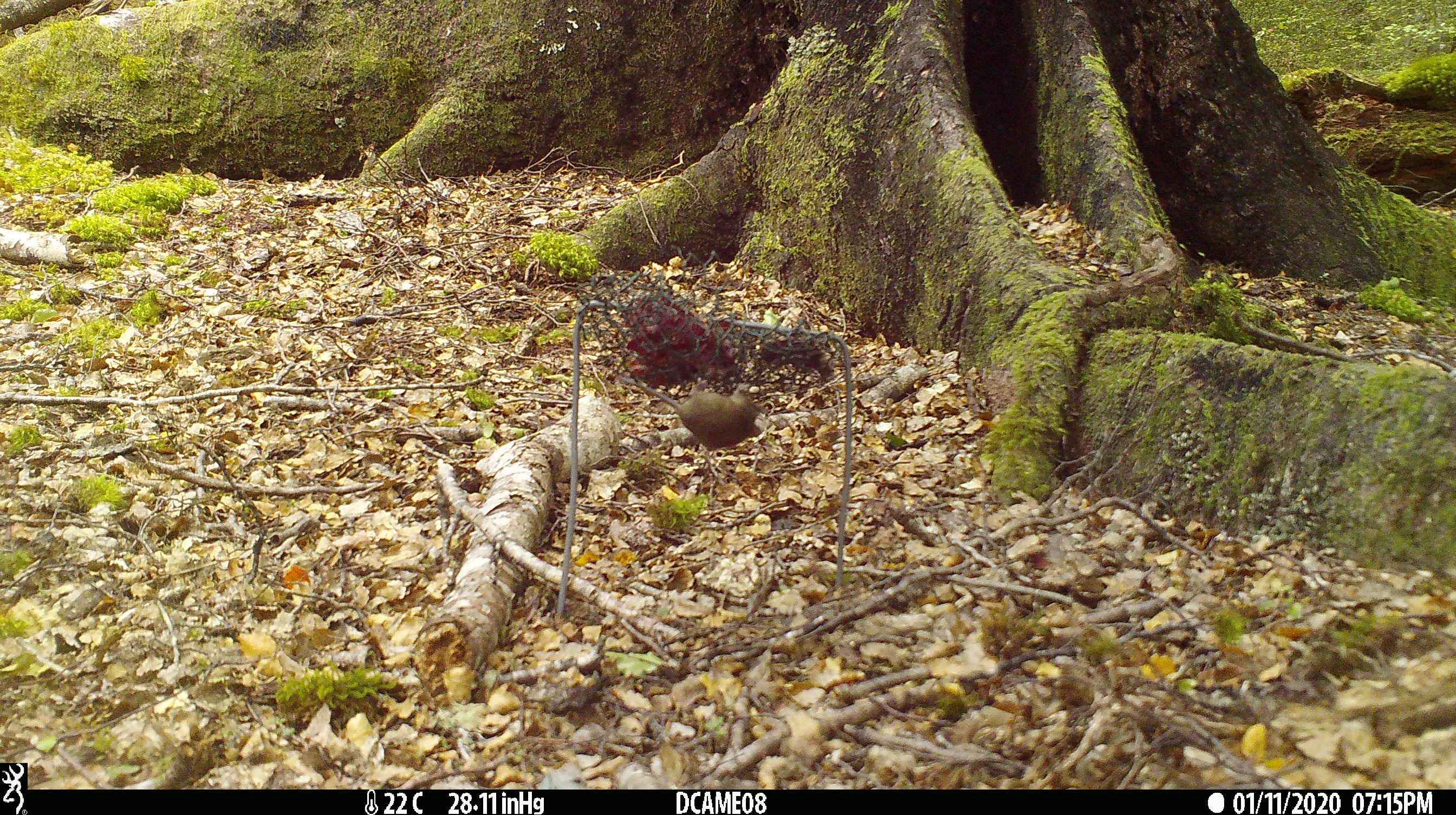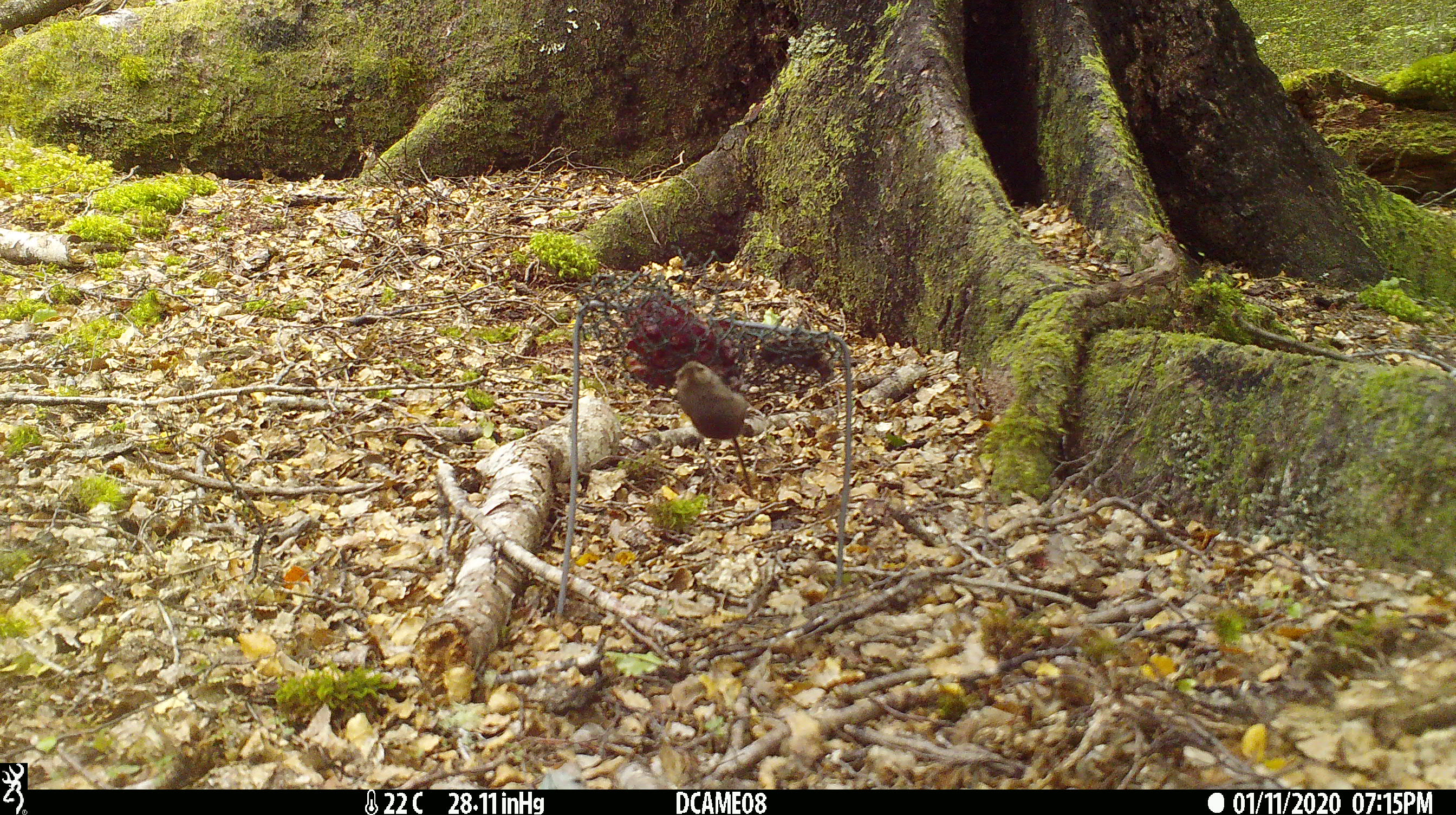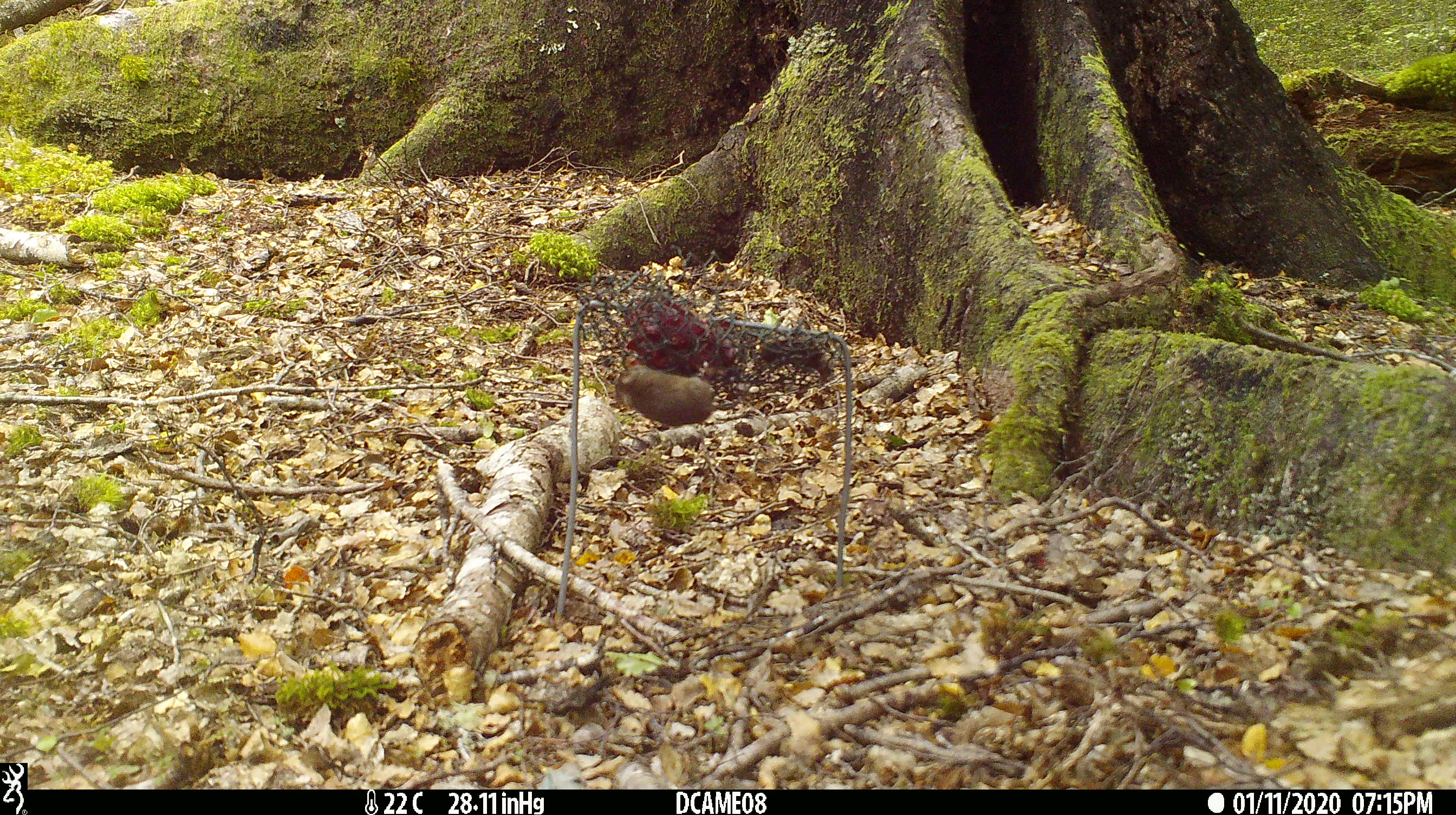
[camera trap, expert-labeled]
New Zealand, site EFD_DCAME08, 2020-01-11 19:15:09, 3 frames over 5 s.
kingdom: Animalia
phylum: Chordata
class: Mammalia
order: Rodentia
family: Muridae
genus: Mus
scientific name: Mus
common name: mouse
Mouse (Mus).